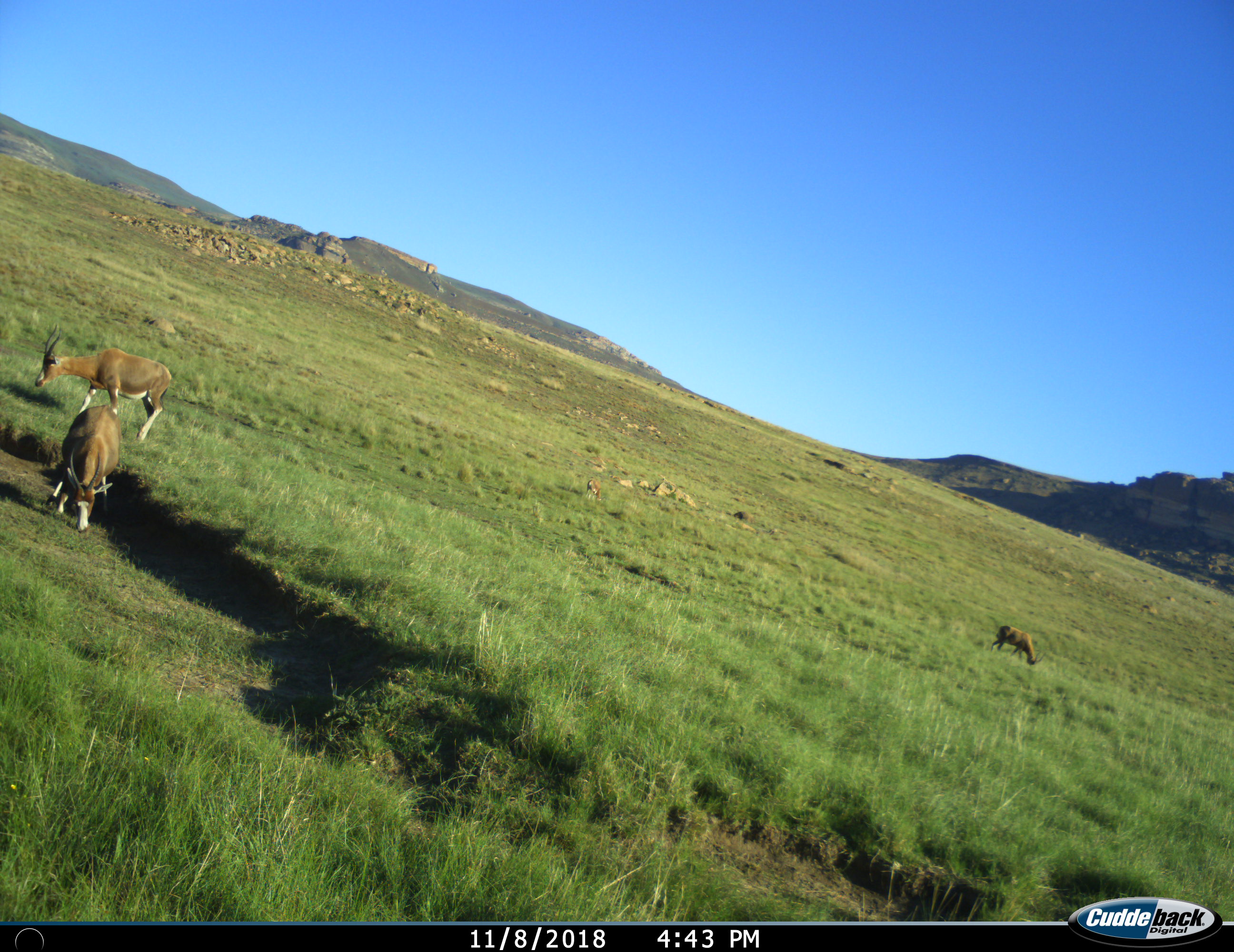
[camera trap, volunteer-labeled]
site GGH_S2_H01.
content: unidentified animal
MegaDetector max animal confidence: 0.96